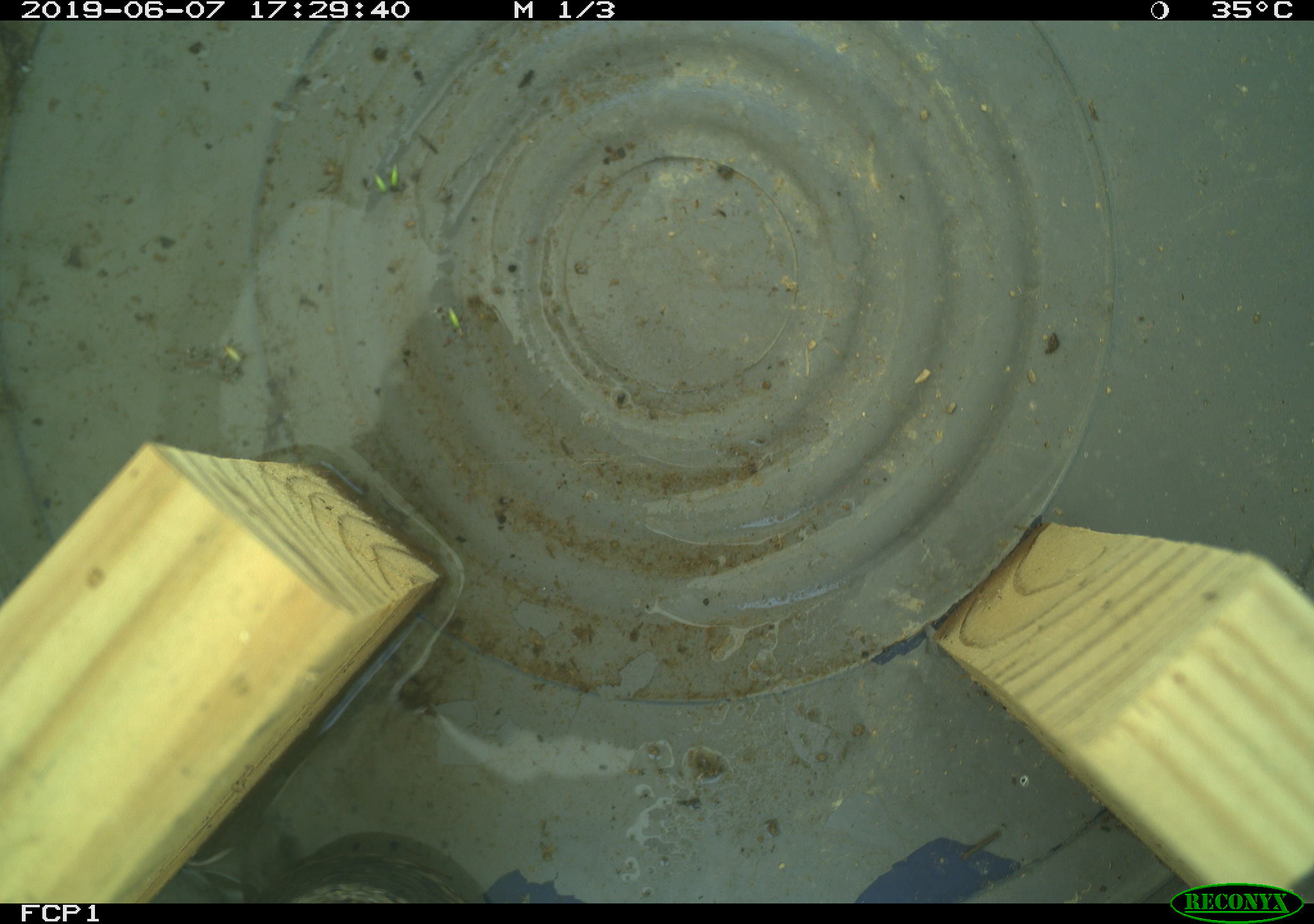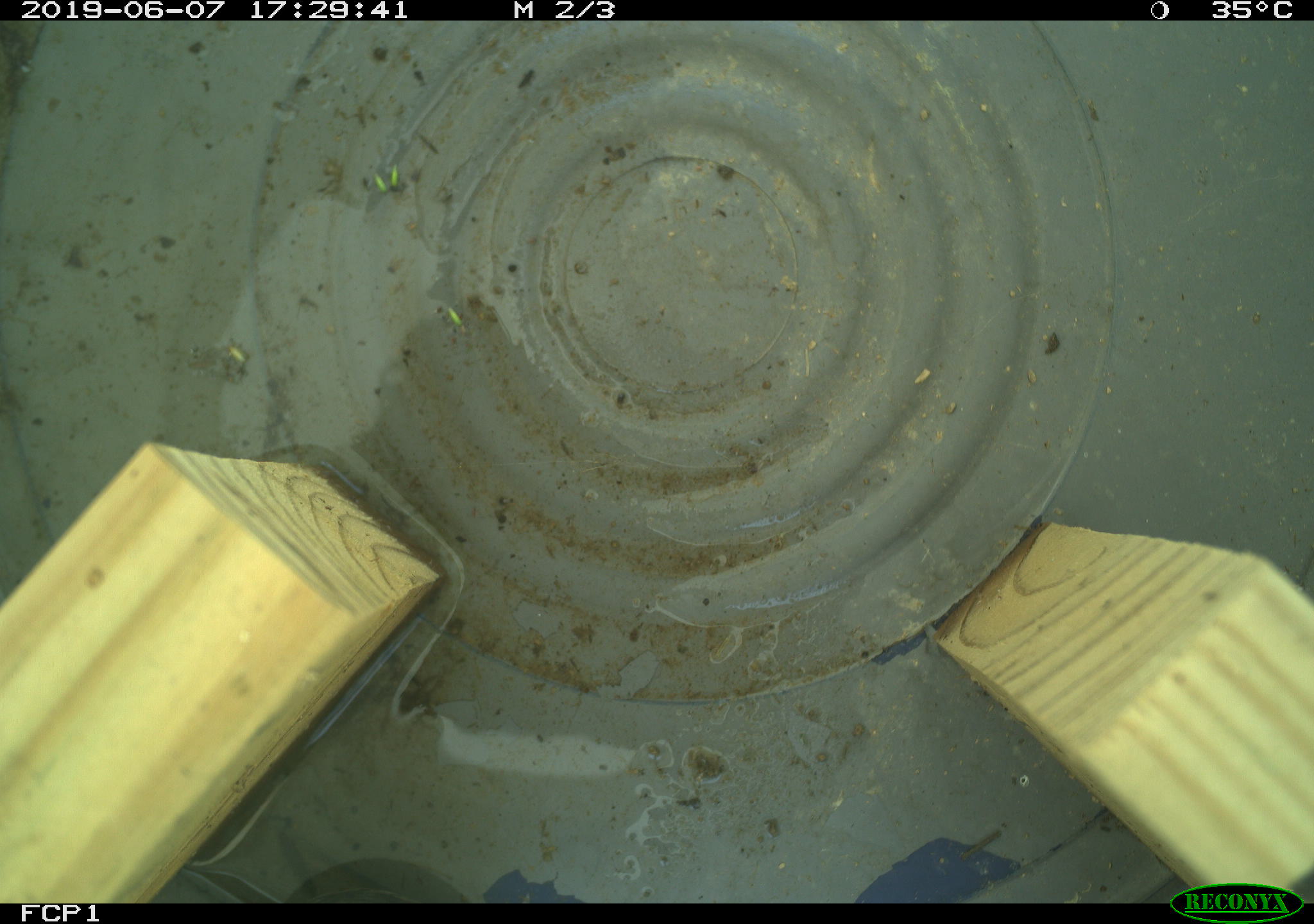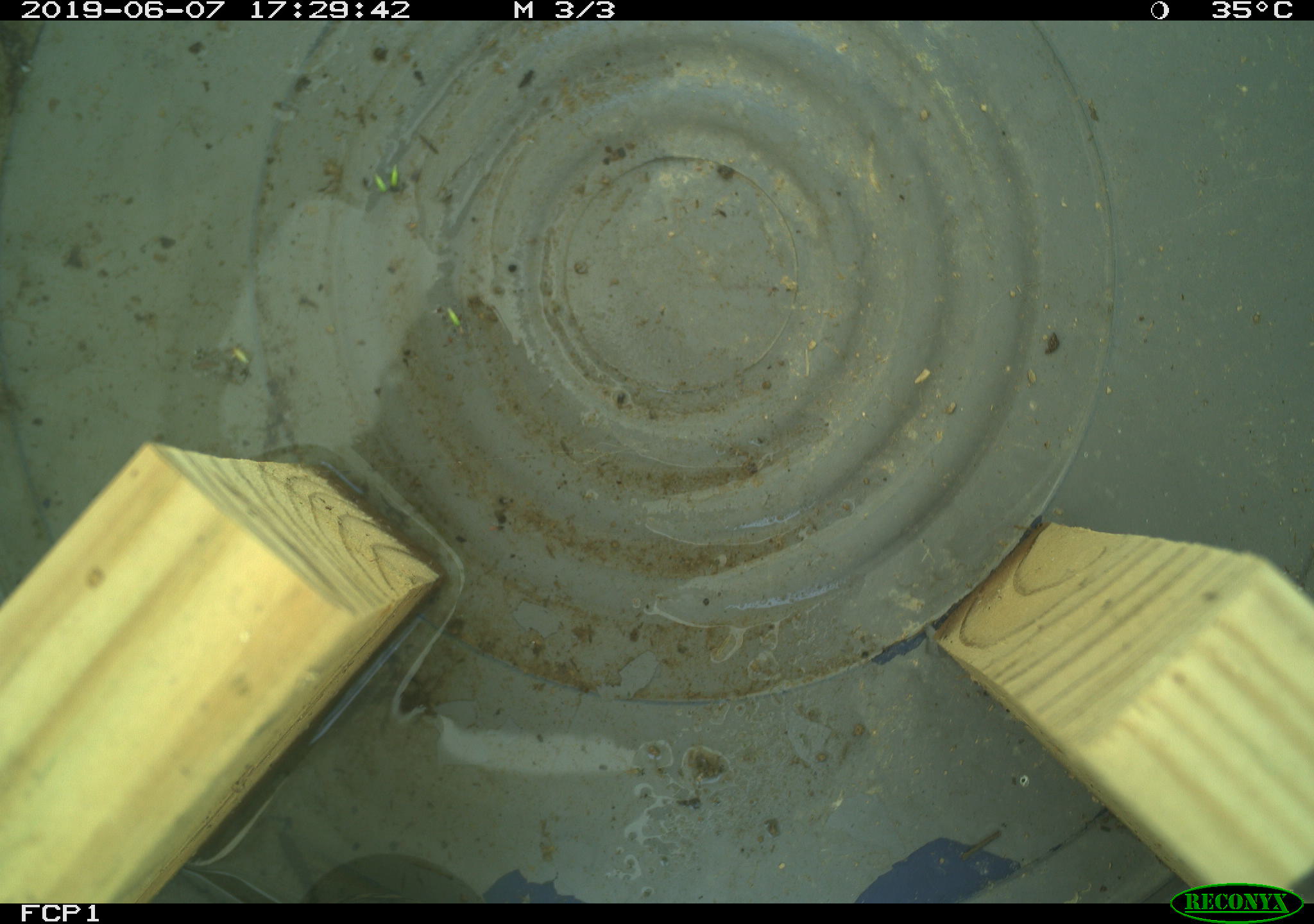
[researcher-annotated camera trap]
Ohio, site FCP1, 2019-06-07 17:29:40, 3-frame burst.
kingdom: Animalia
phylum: Chordata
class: Reptilia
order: Squamata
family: Colubridae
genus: Thamnophis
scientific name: Thamnophis sirtalis sirtalis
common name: eastern gartersnake